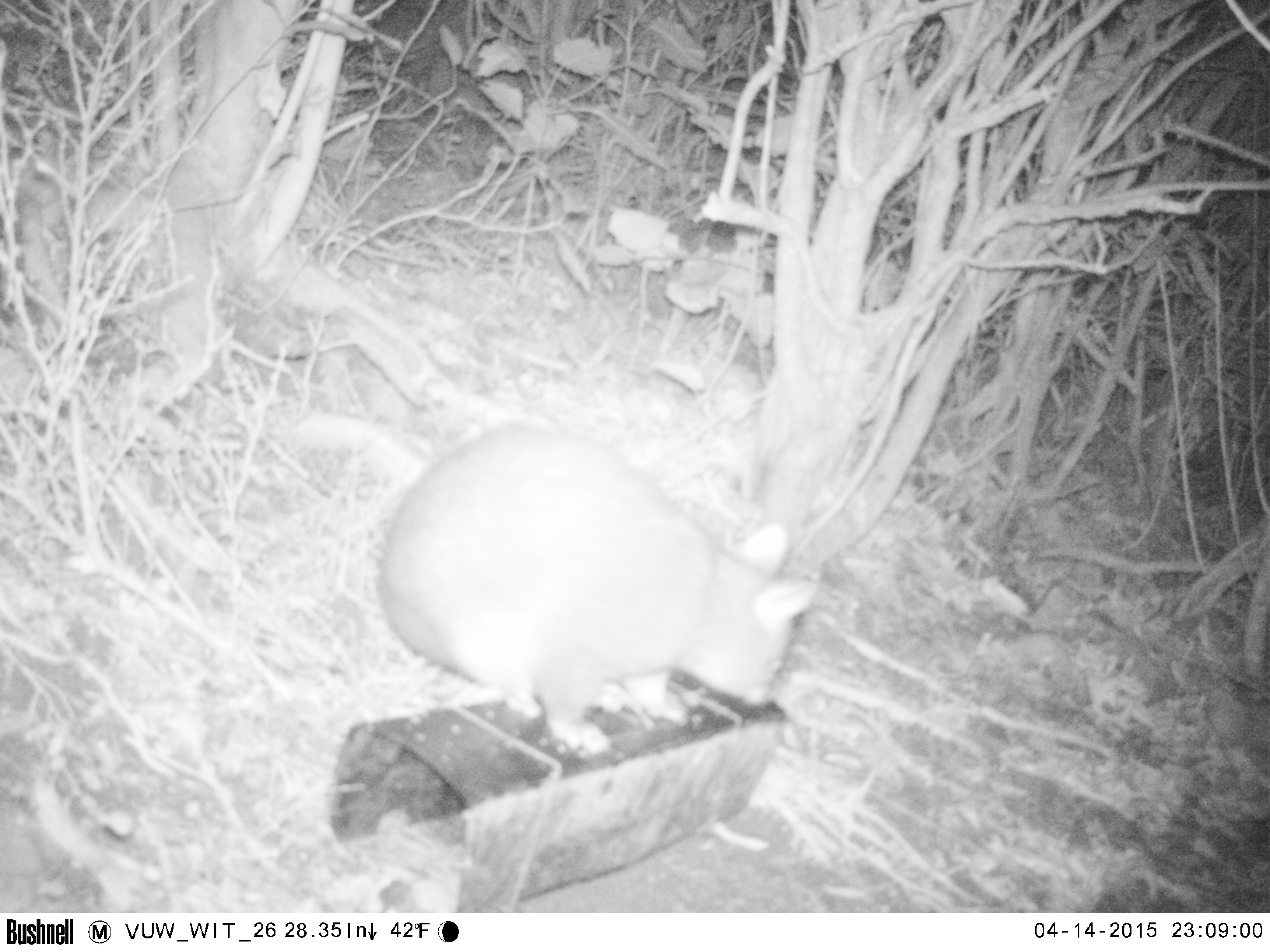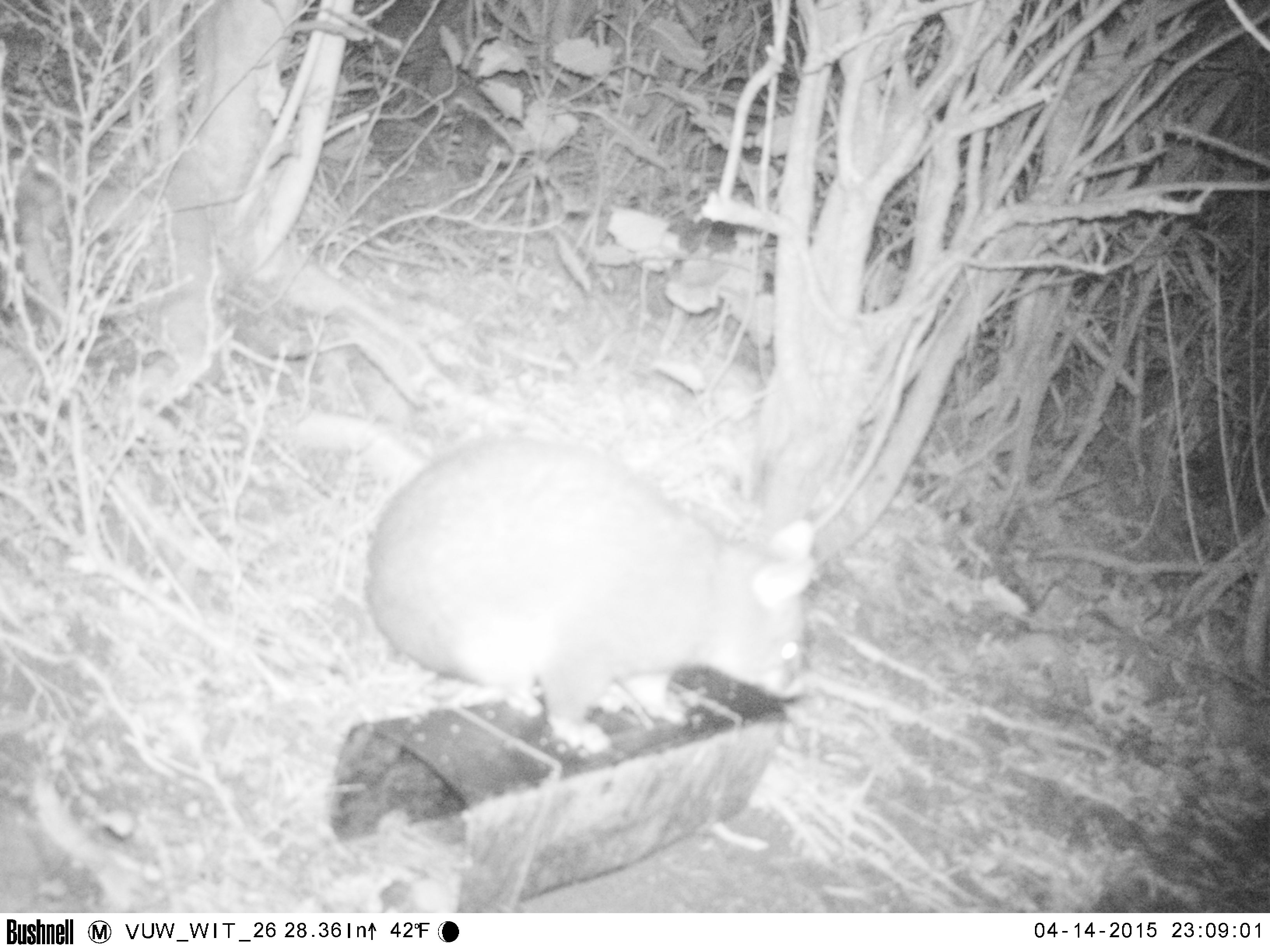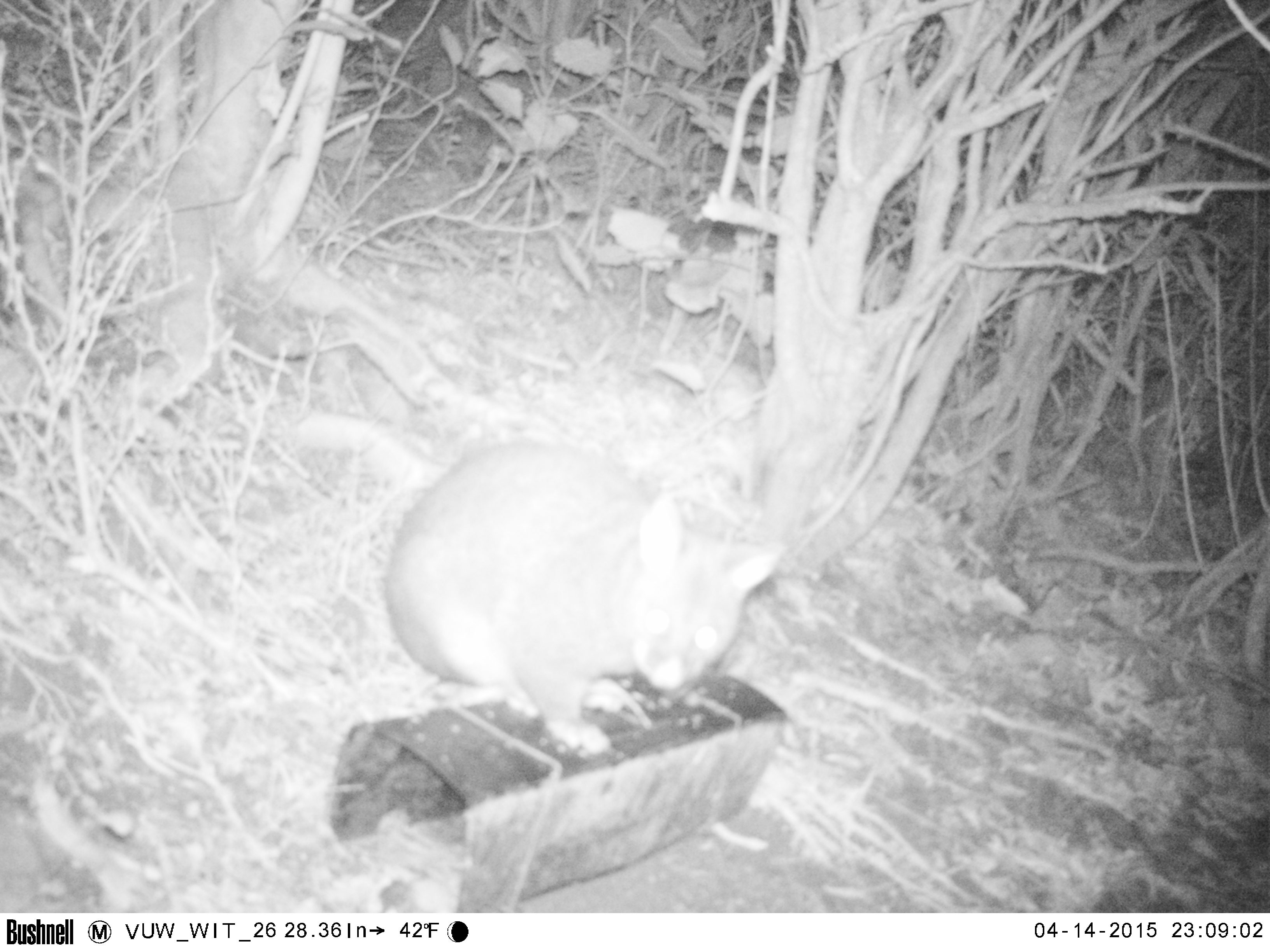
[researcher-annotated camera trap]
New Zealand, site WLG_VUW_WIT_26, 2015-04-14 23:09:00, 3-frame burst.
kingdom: Animalia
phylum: Chordata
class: Mammalia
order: Diprotodontia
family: Phalangeridae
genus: Trichosurus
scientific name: Trichosurus vulpecula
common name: common brushtail possum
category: possum